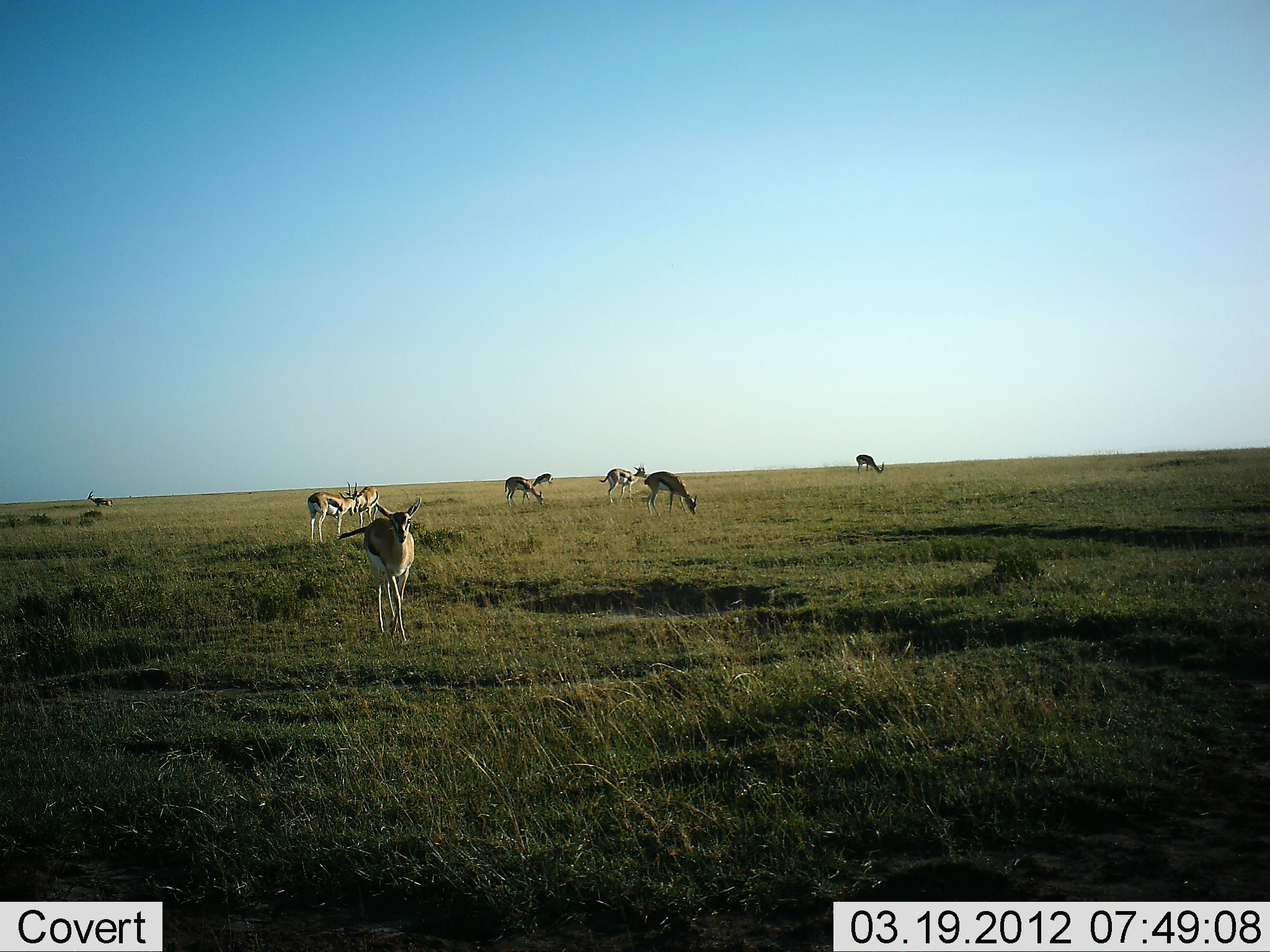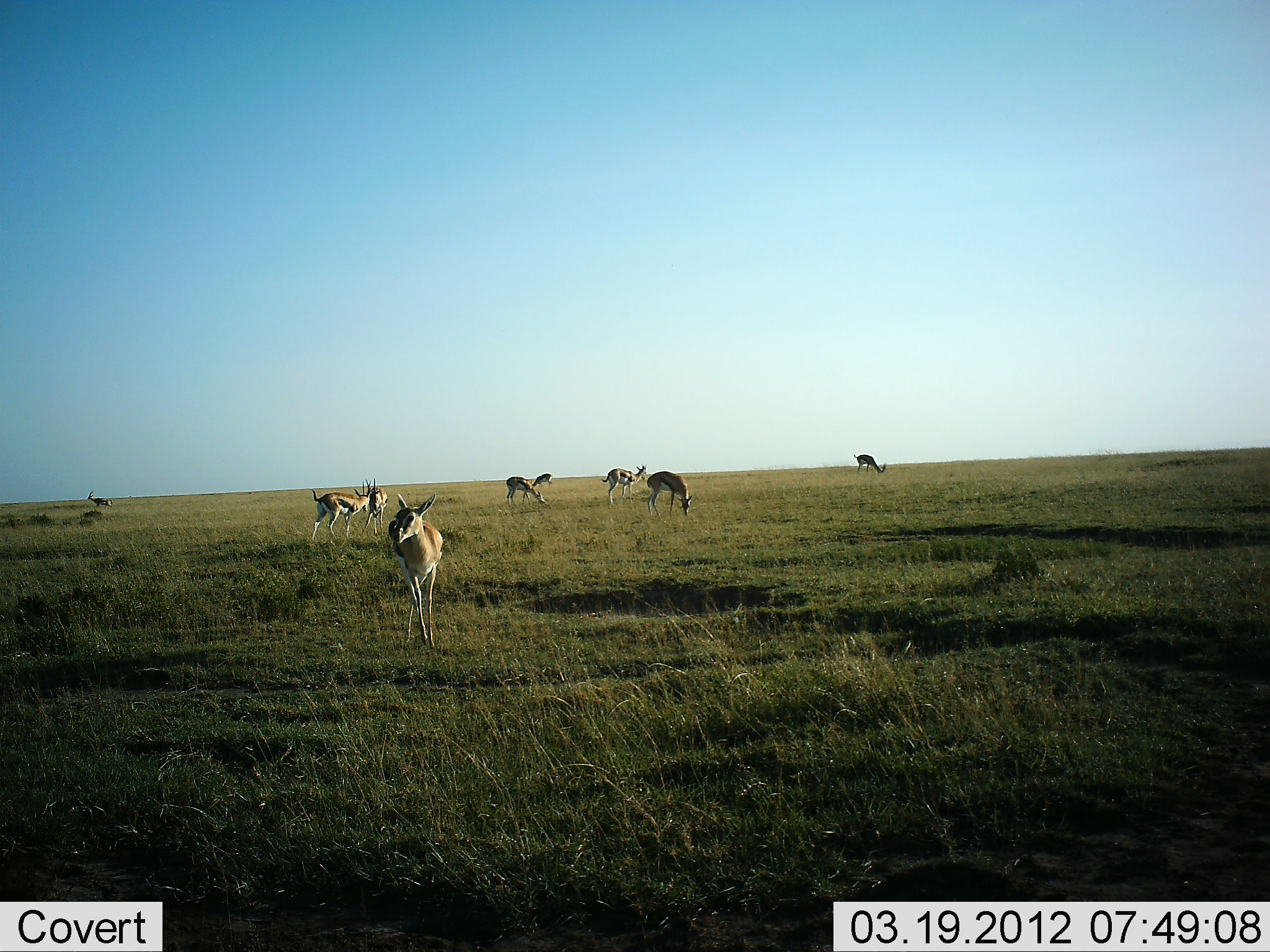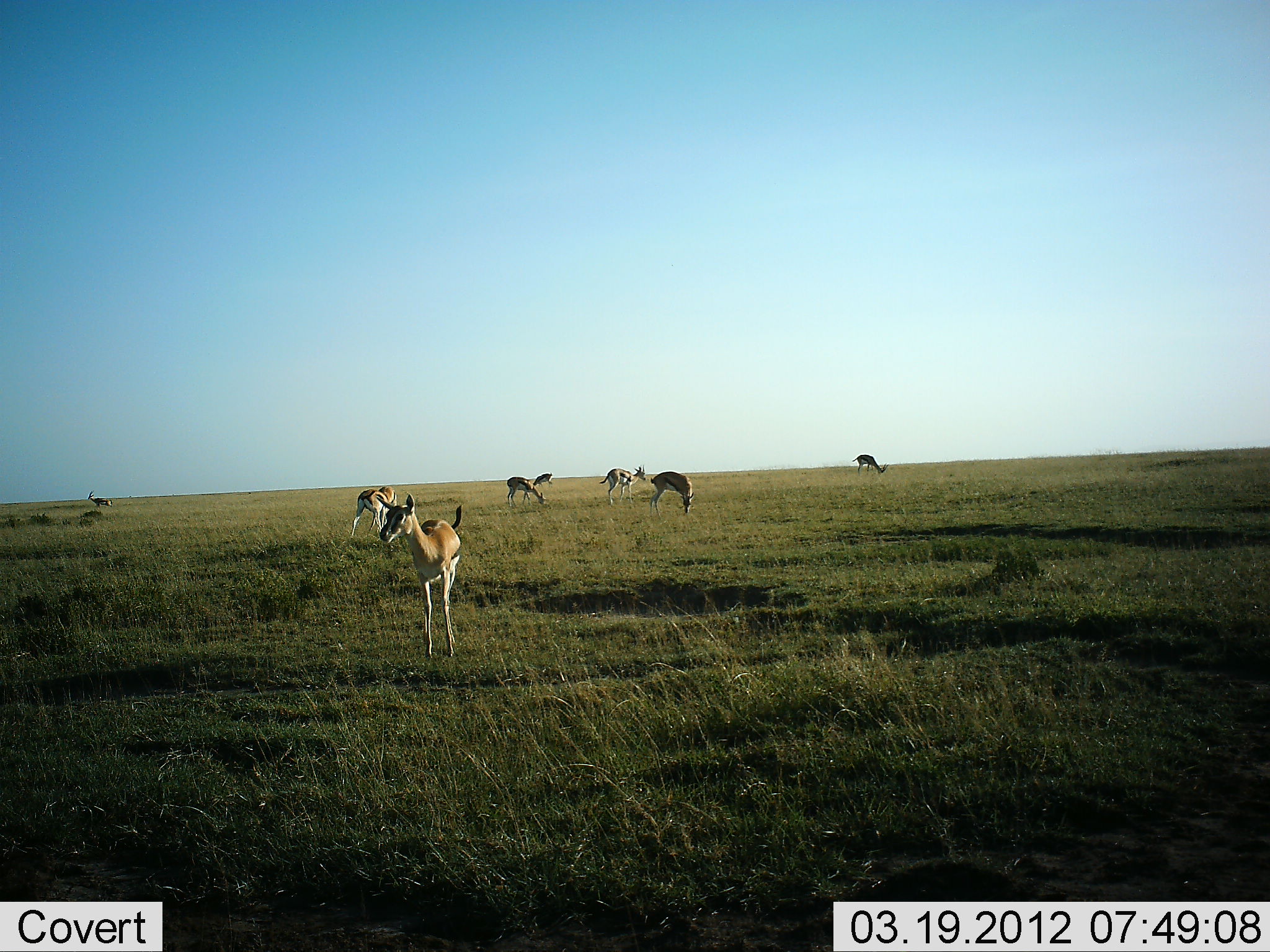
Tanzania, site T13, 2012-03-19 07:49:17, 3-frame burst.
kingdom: Animalia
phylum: Chordata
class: Mammalia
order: Artiodactyla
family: Bovidae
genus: Eudorcas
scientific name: Eudorcas thomsonii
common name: thomson's gazelle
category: gazellethomsons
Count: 9.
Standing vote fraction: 56%.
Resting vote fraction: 0%.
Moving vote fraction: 44%.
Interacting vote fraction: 38%.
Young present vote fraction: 0%.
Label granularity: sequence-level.